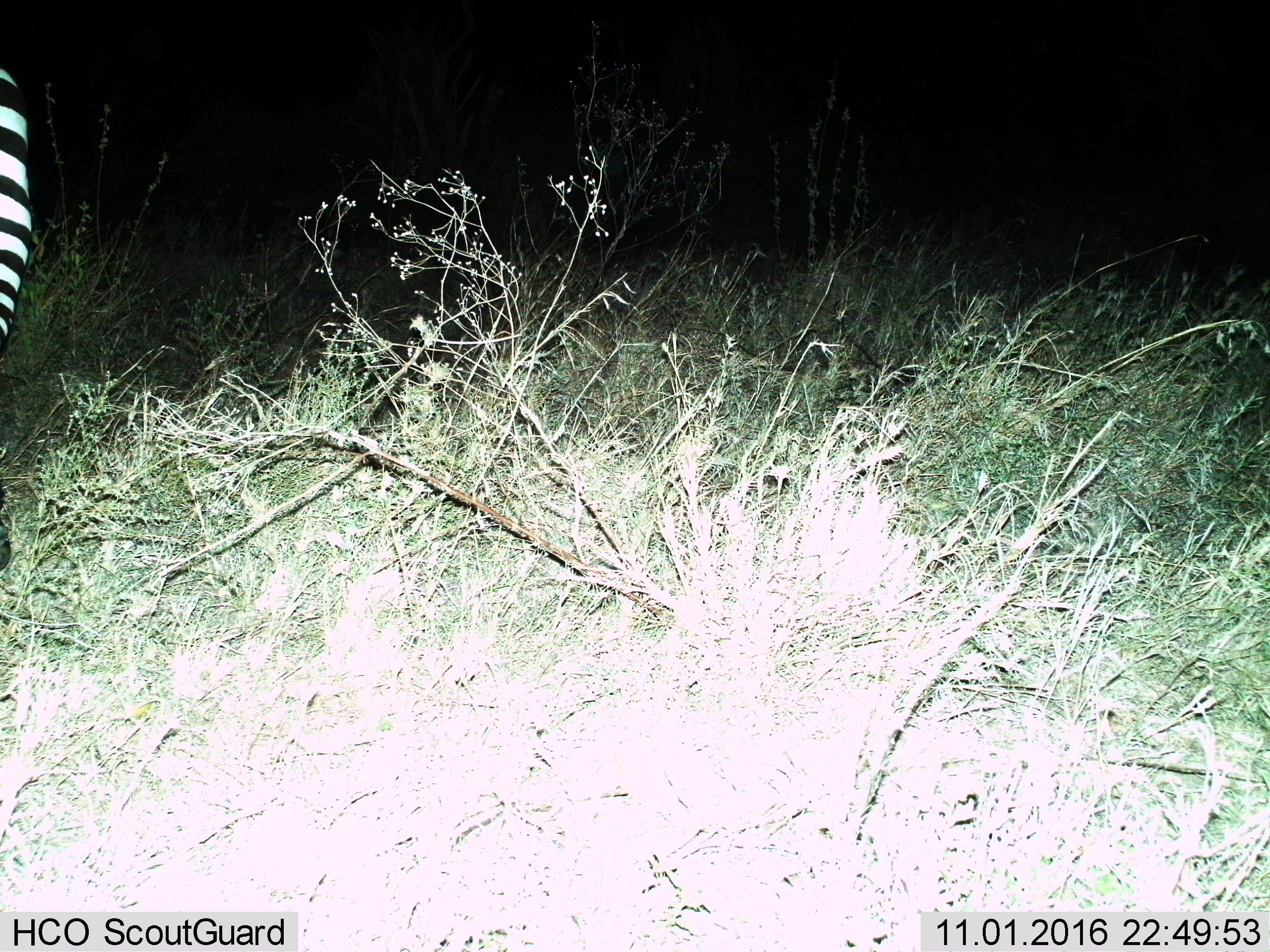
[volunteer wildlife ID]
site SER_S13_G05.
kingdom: Animalia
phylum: Chordata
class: Mammalia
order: Perissodactyla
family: Equidae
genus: Equus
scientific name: Equus quagga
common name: plains zebra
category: zebraplains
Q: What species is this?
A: Zebraplains (plains zebra) (Equus quagga).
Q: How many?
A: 1.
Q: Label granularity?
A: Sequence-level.